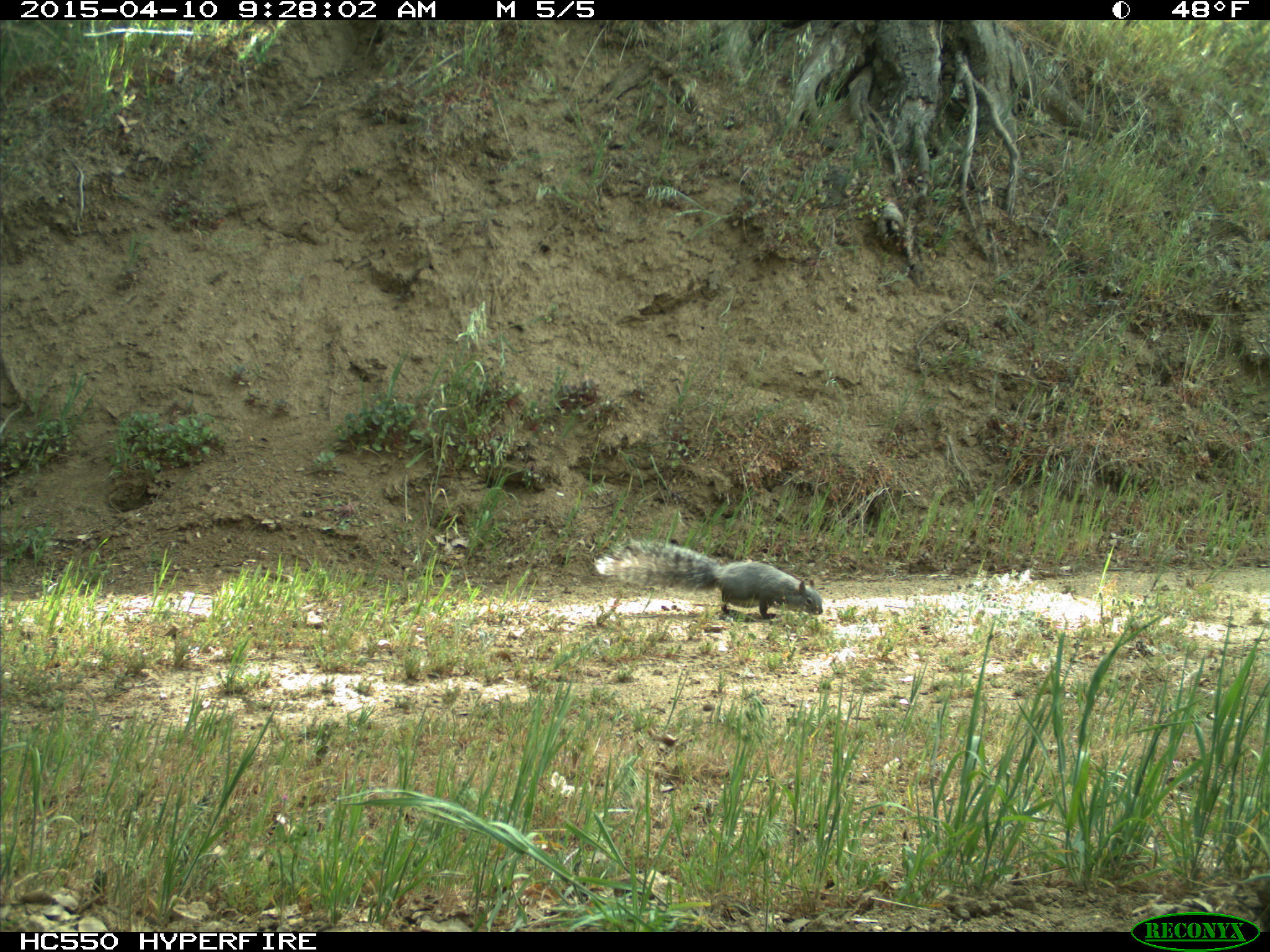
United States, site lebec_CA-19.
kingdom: Animalia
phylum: Chordata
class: Mammalia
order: Rodentia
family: Sciuridae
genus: Sciurus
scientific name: Sciurus carolinensis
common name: eastern gray squirrel